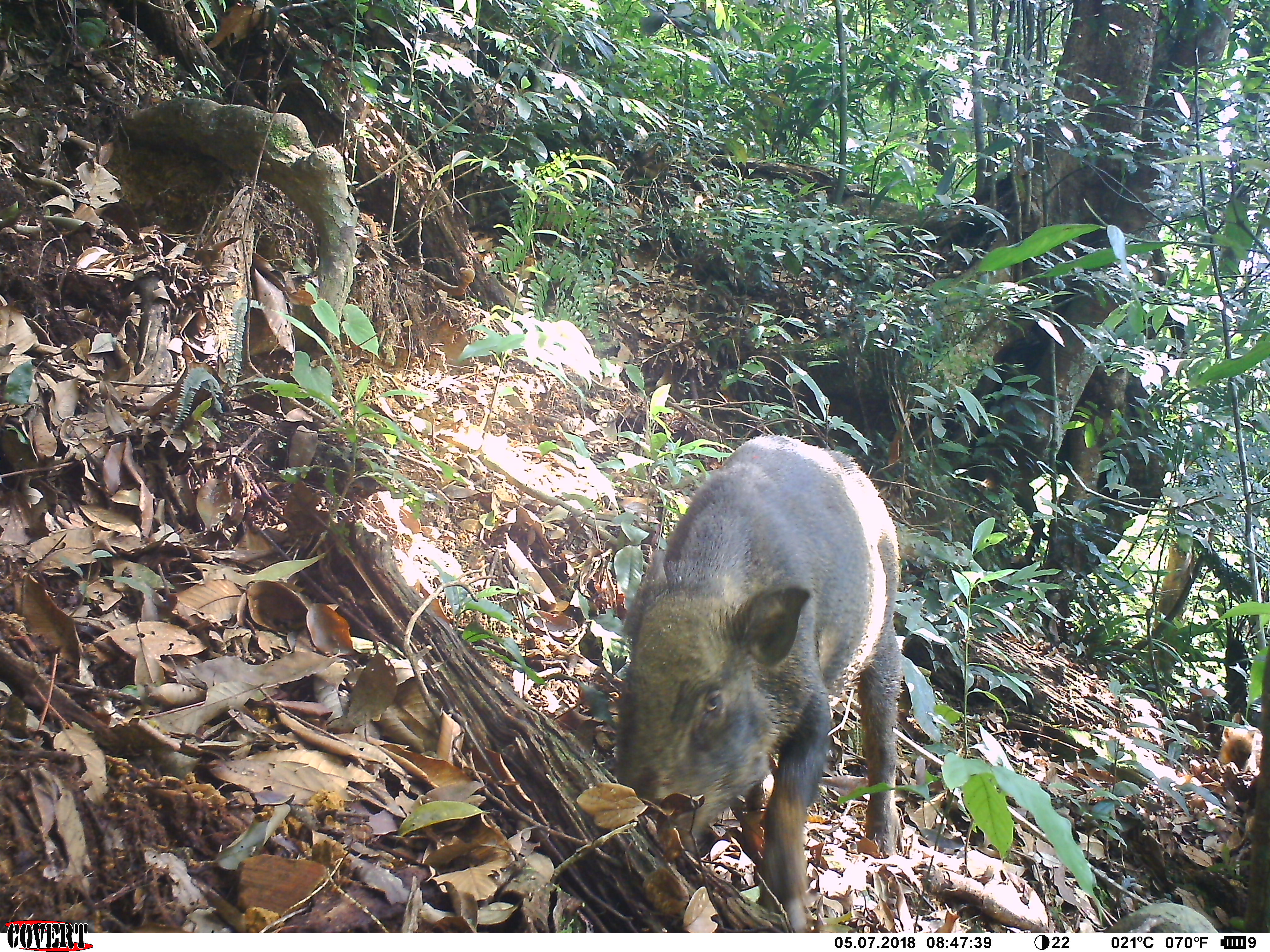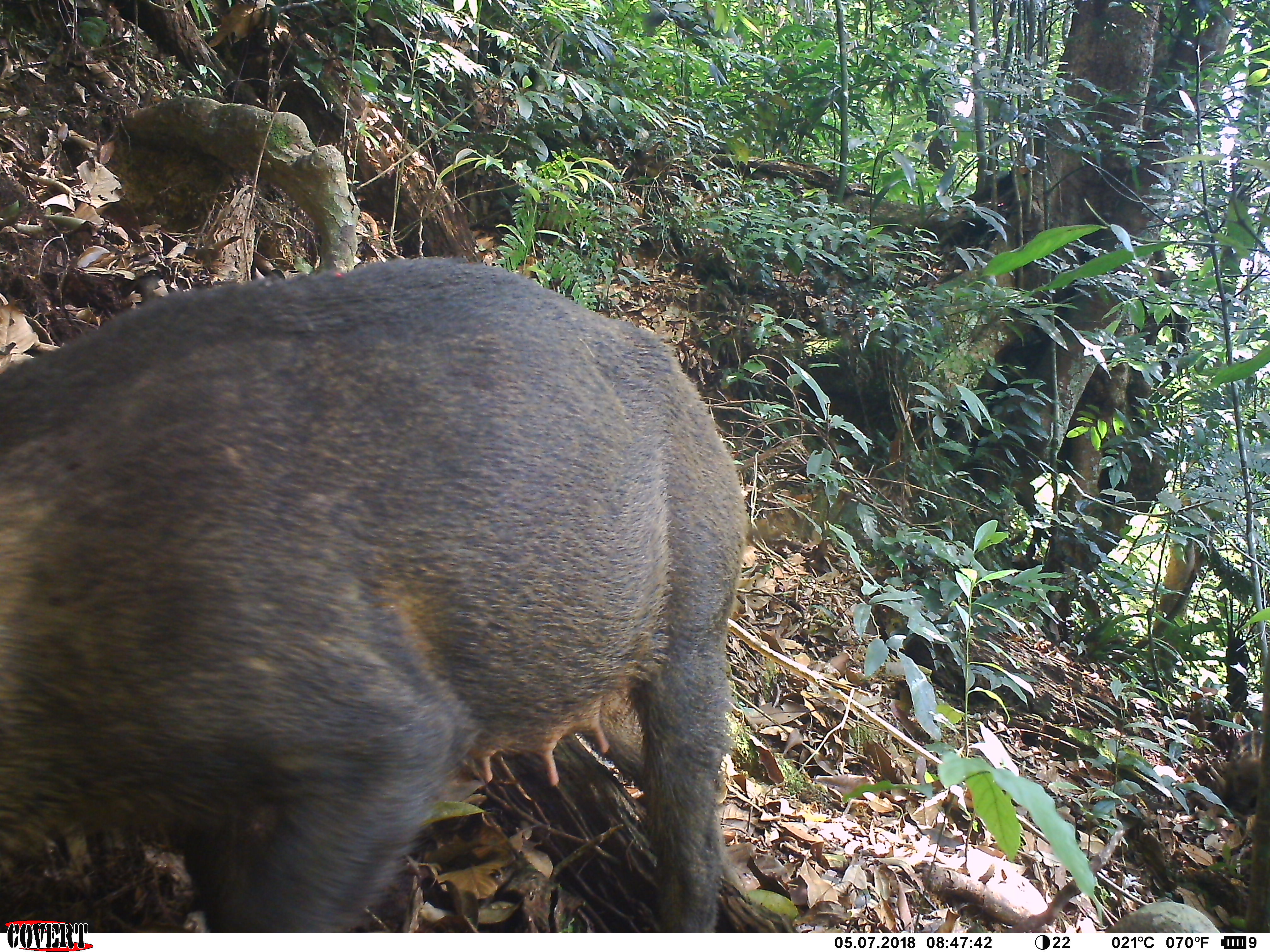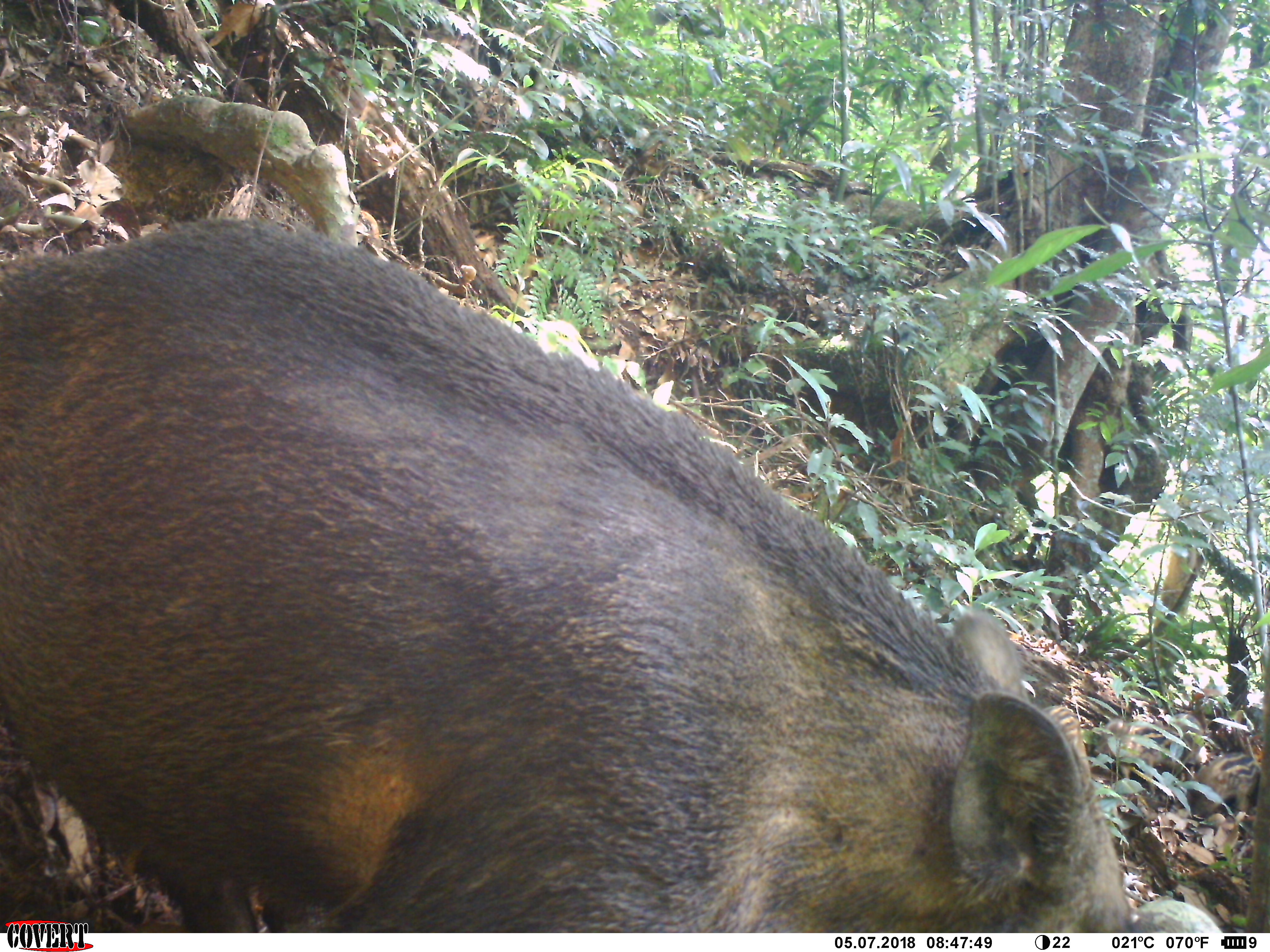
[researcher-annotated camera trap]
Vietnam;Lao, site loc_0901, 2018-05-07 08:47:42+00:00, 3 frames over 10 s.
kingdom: Animalia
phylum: Chordata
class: Mammalia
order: Artiodactyla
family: Suidae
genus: Sus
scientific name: Sus scrofa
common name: eurasian wild pig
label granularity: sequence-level